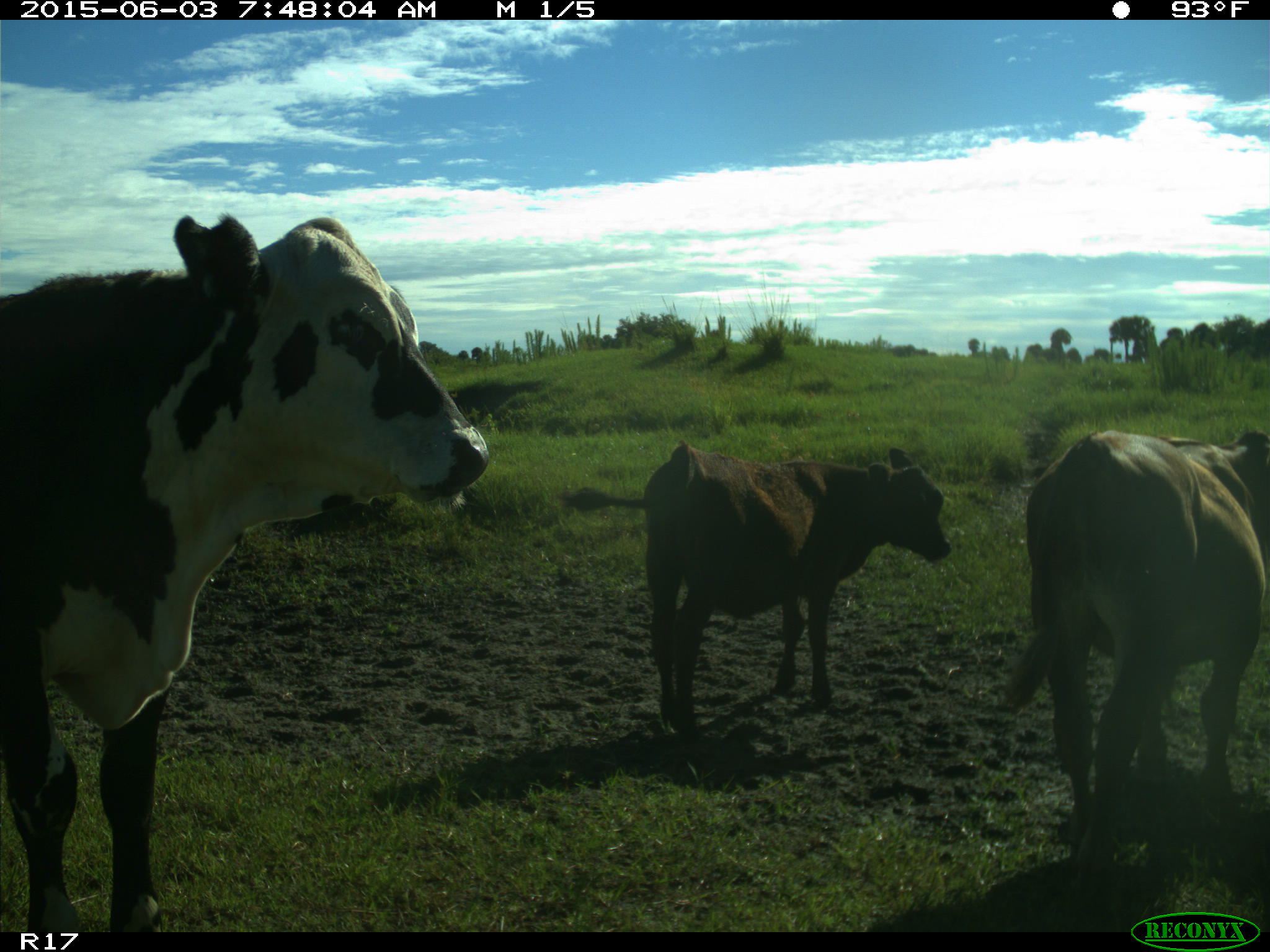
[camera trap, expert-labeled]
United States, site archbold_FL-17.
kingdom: Animalia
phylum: Chordata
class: Mammalia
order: Artiodactyla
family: Bovidae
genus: Bos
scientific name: Bos taurus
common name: domestic cow